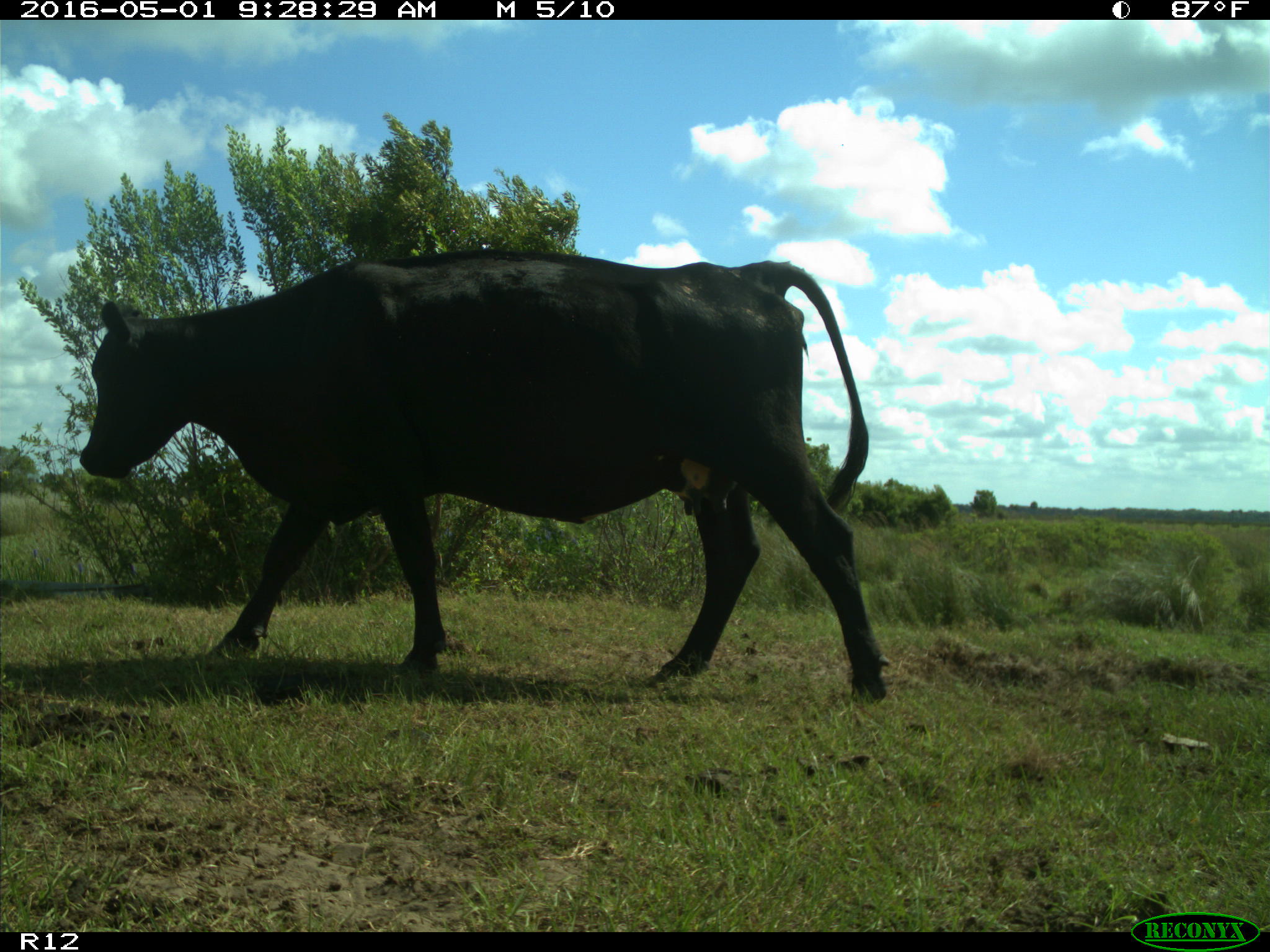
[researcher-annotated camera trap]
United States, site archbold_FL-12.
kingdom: Animalia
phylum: Chordata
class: Mammalia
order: Artiodactyla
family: Bovidae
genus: Bos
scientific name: Bos taurus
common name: domestic cow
Bos taurus (domestic cow).